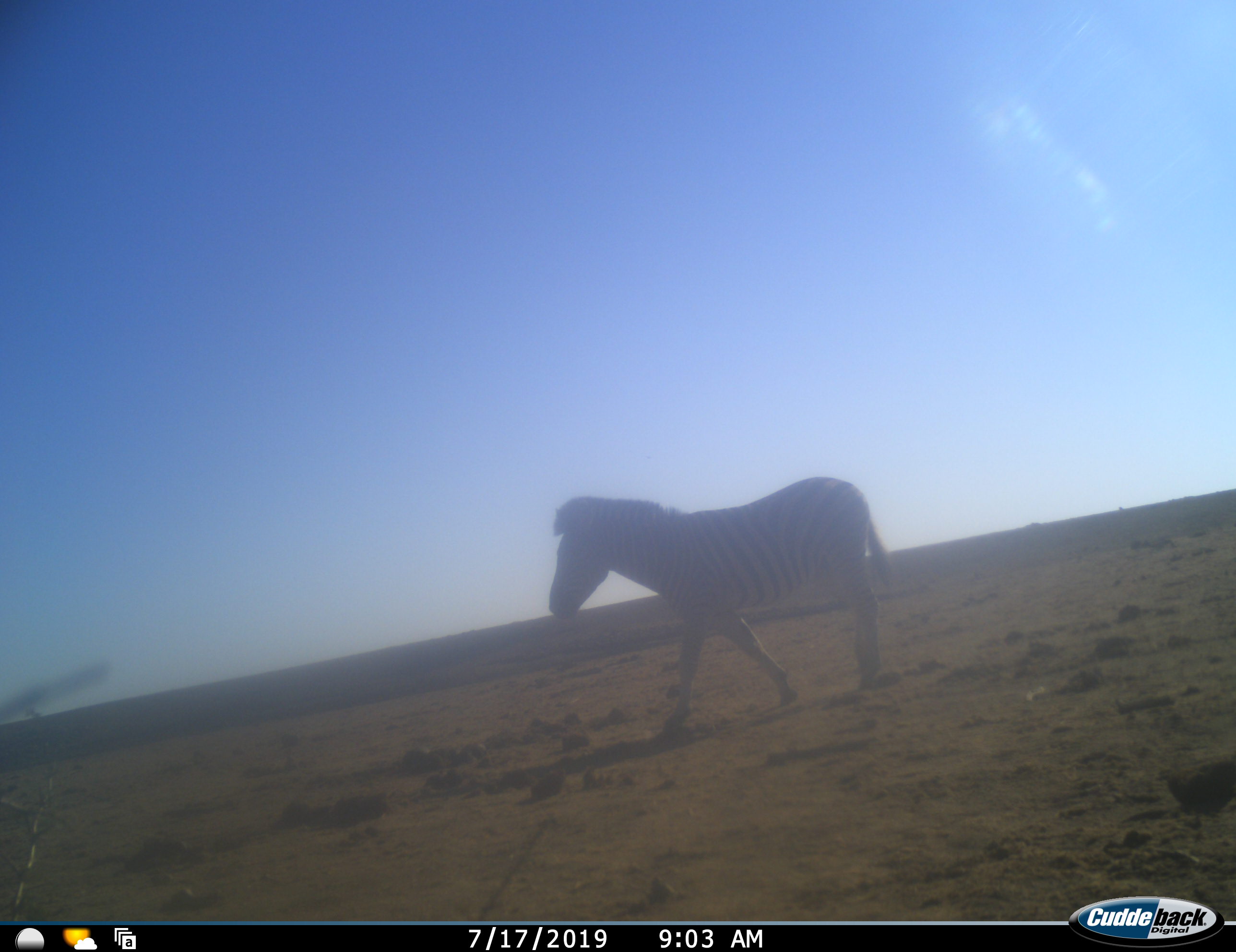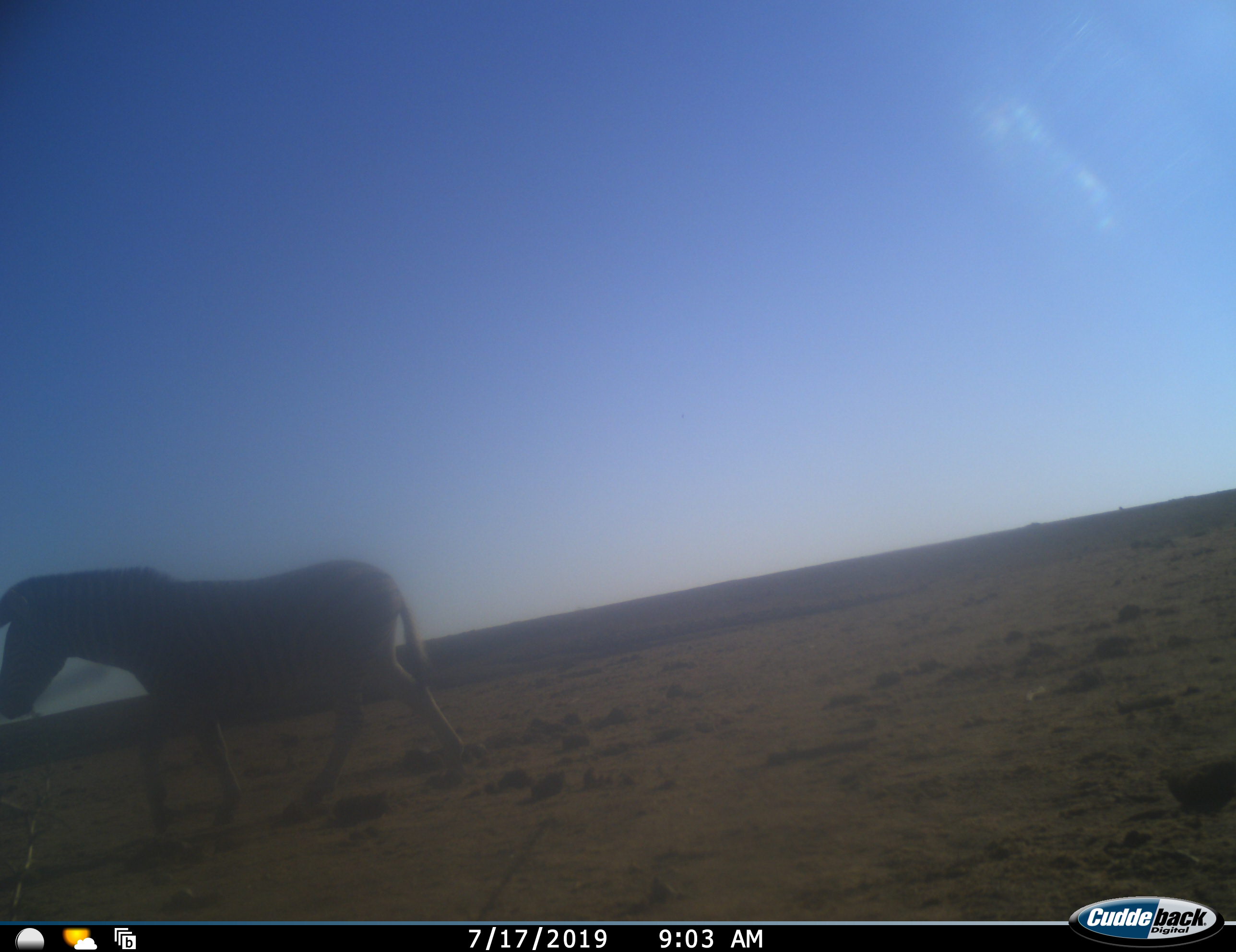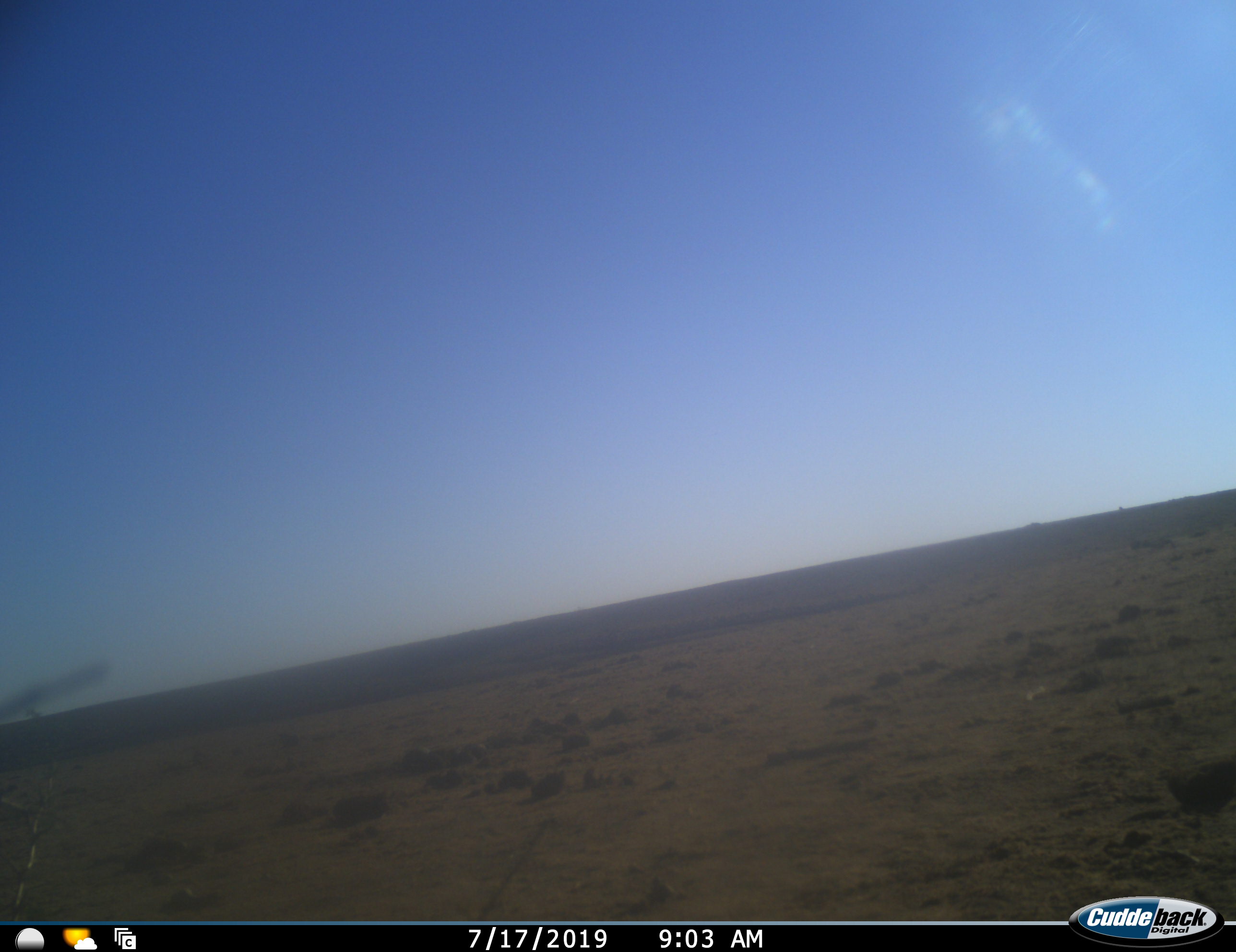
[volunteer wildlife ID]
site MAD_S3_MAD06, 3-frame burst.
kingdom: Animalia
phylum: Chordata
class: Mammalia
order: Perissodactyla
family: Equidae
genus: Equus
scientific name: Equus quagga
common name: plains zebra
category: zebraplains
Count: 1.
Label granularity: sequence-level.